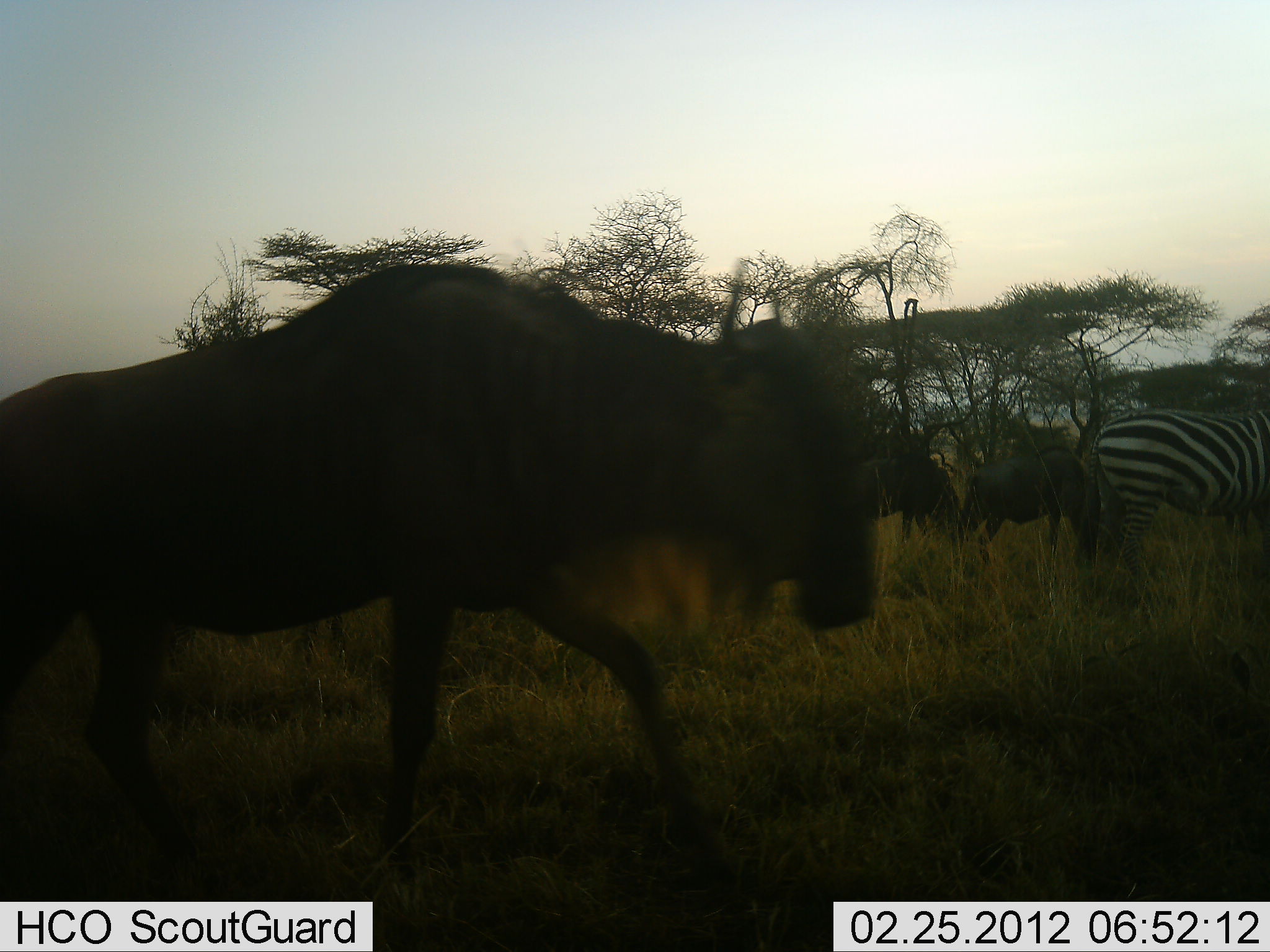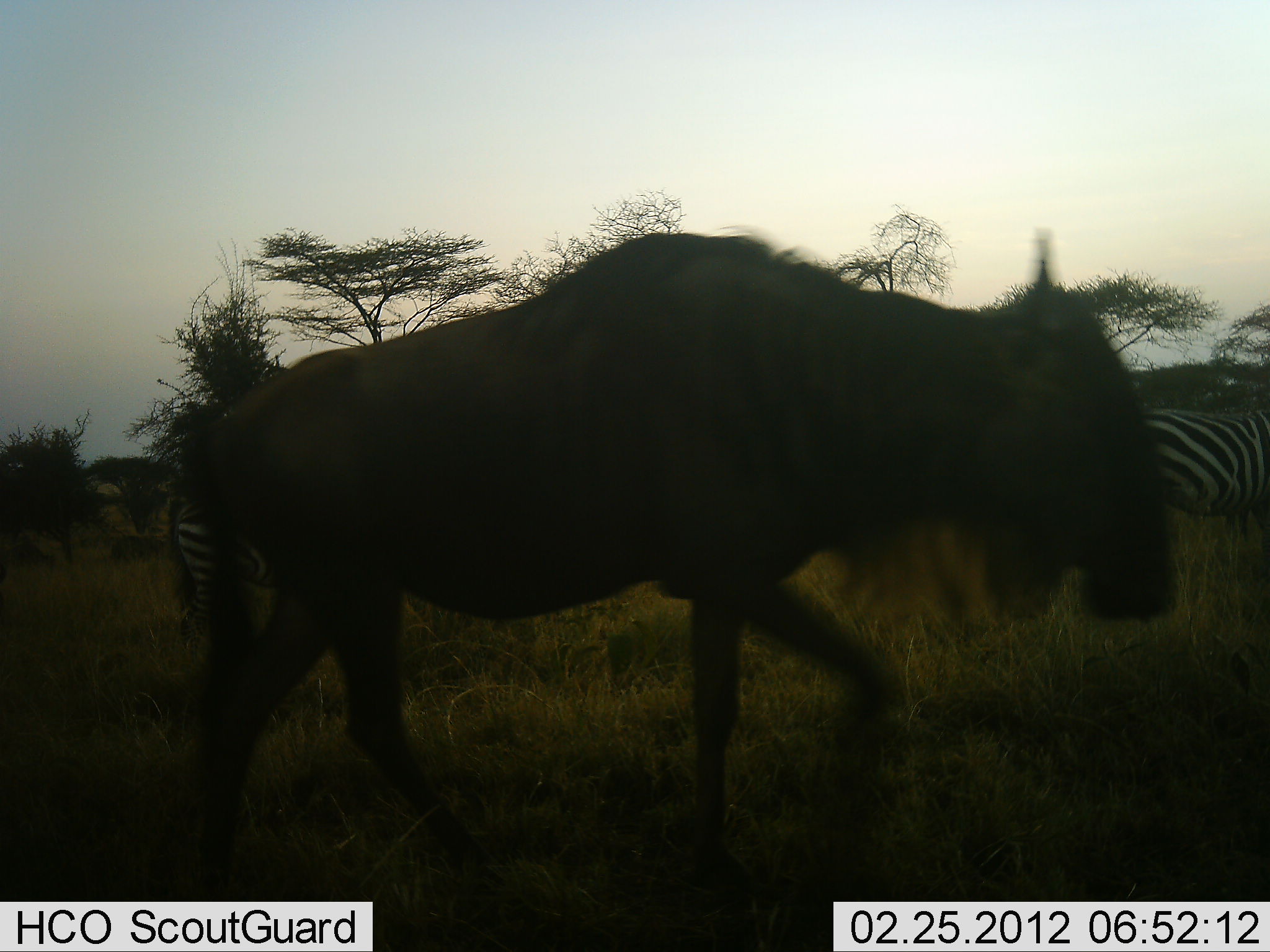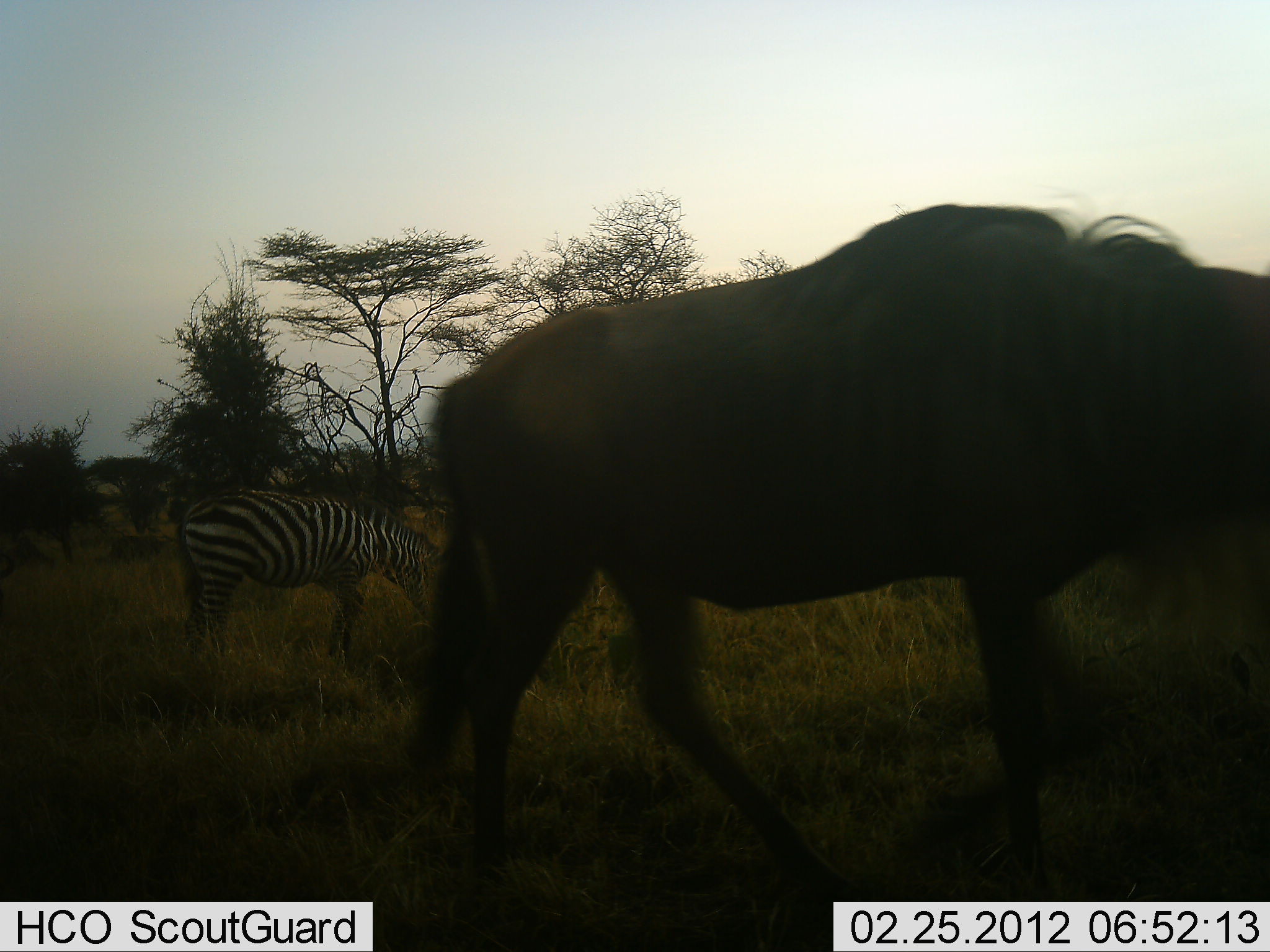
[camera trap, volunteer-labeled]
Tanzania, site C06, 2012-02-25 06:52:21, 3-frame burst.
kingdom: Animalia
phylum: Chordata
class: Mammalia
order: Artiodactyla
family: Bovidae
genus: Connochaetes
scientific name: Connochaetes taurinus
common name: blue wildebeest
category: wildebeest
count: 3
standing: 32%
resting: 0%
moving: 100%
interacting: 0%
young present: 0%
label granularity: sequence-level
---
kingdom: Animalia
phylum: Chordata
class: Mammalia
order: Perissodactyla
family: Equidae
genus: Equus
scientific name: Equus quagga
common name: plains zebra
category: zebra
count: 2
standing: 68%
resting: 0%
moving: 5%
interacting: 0%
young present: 5%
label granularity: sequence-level